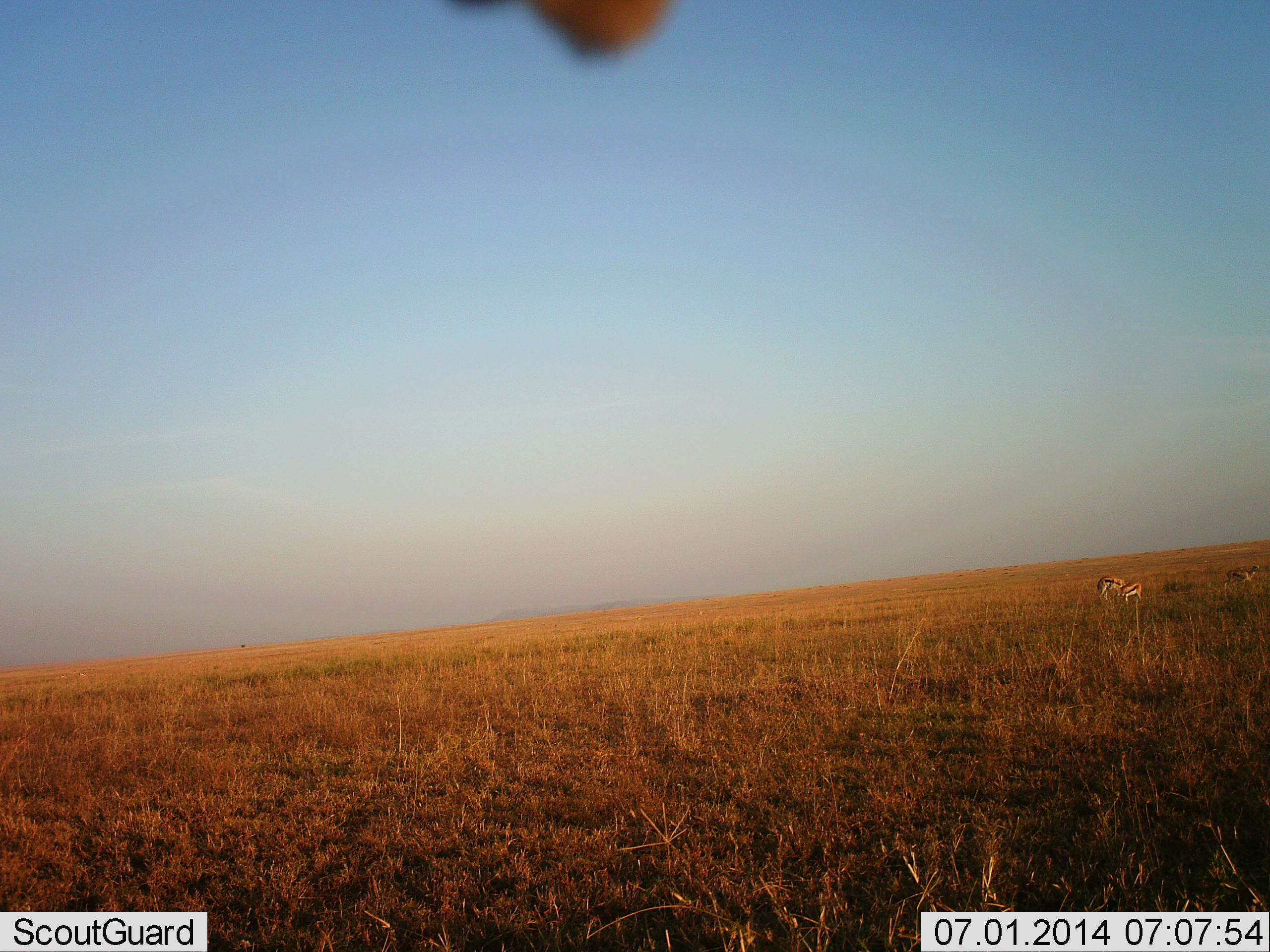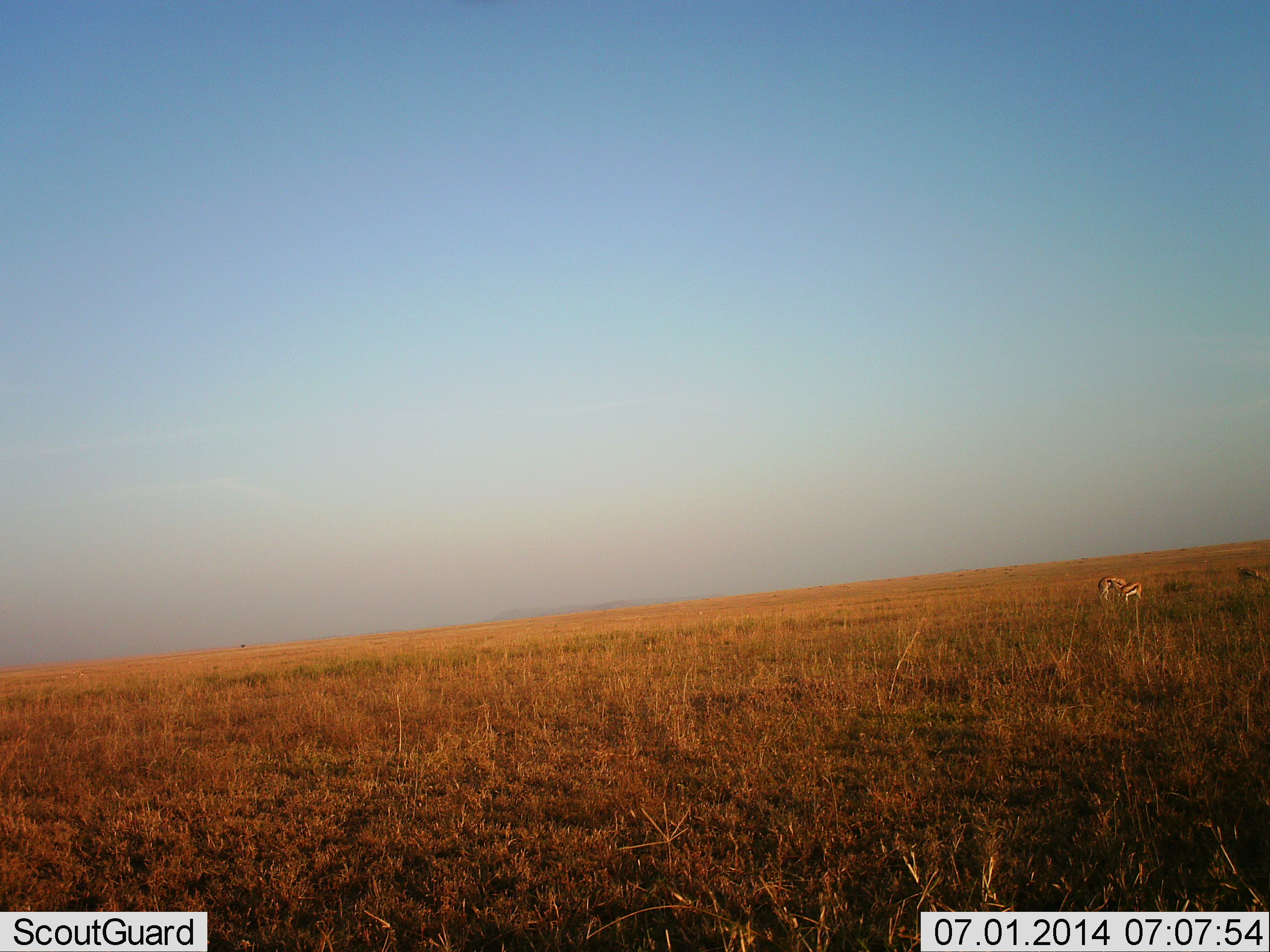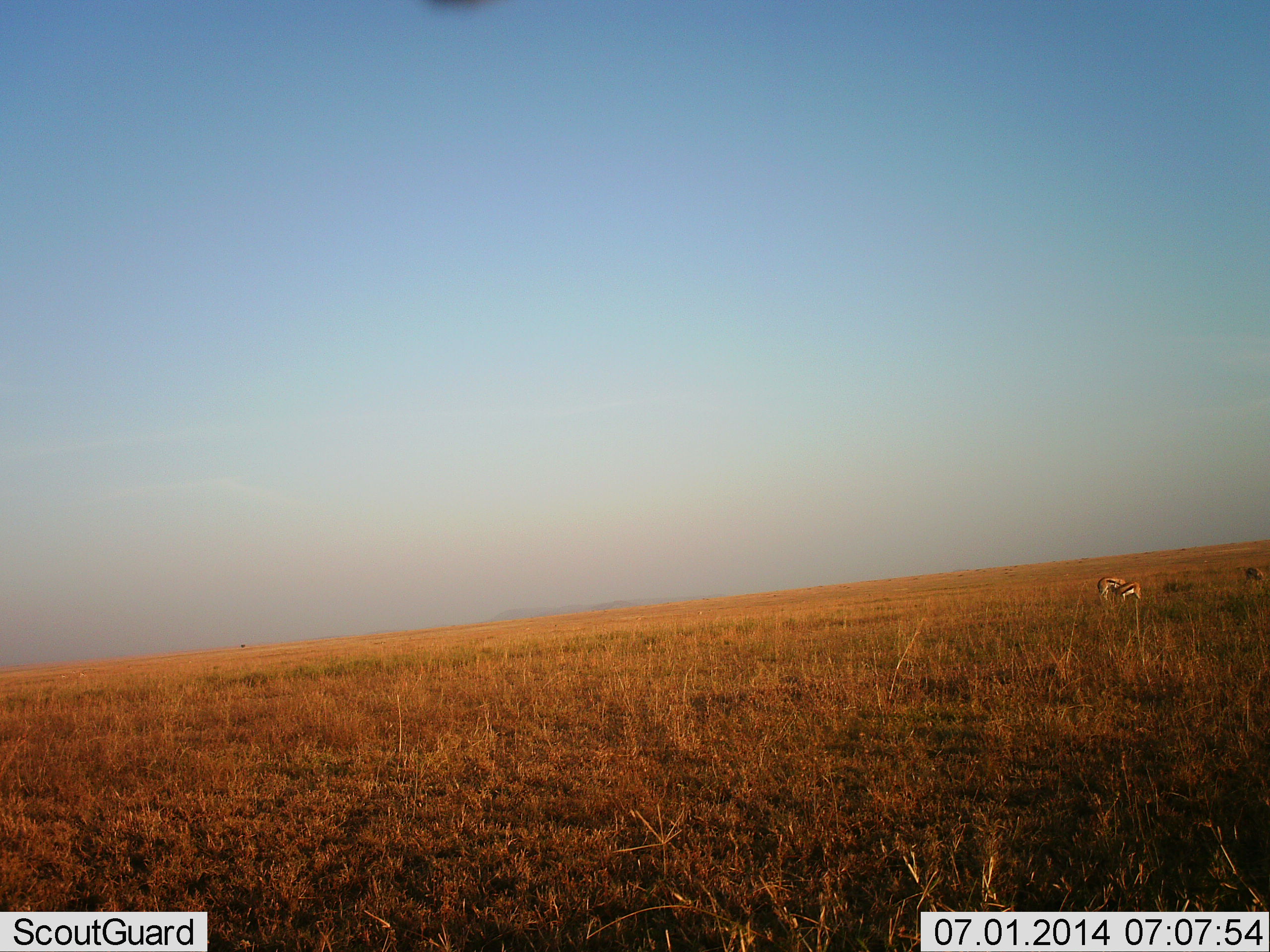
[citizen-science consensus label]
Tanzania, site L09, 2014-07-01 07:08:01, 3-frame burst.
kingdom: Animalia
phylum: Chordata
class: Mammalia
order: Artiodactyla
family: Bovidae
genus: Eudorcas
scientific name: Eudorcas thomsonii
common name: thomson's gazelle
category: gazellethomsons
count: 3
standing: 40%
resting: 0%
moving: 60%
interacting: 0%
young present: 10%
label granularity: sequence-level